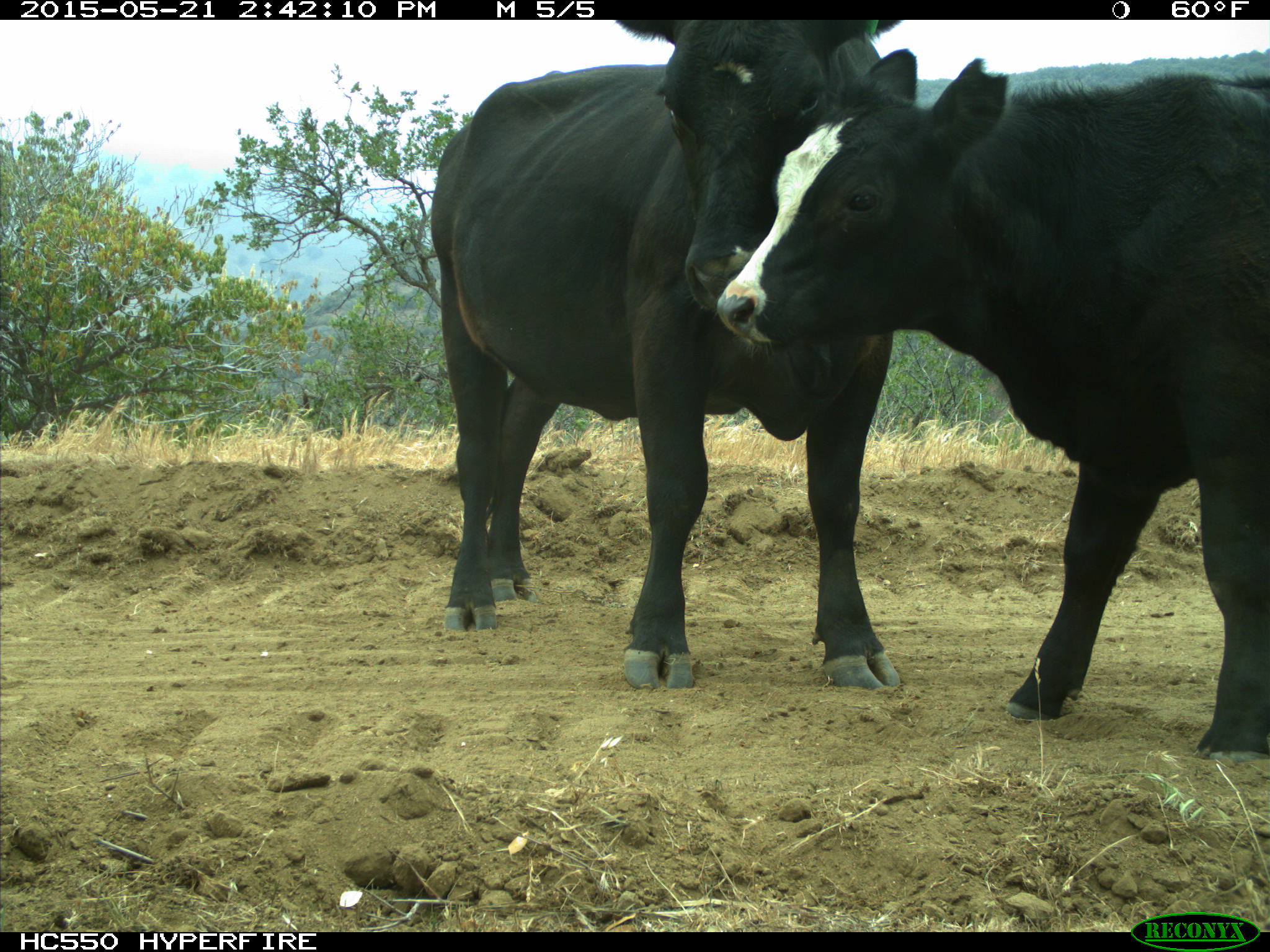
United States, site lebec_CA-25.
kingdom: Animalia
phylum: Chordata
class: Mammalia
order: Artiodactyla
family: Bovidae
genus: Bos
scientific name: Bos taurus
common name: domestic cow